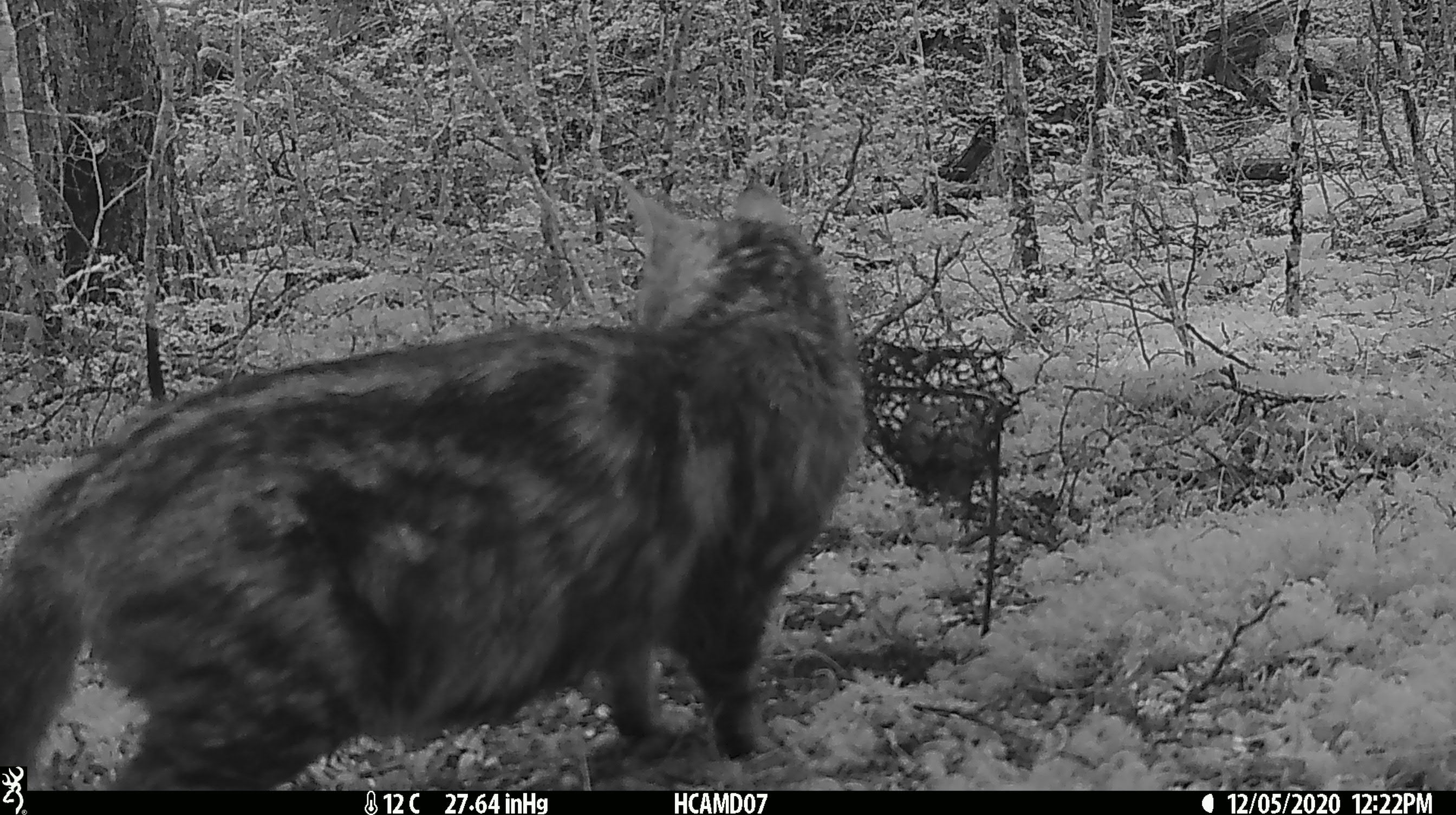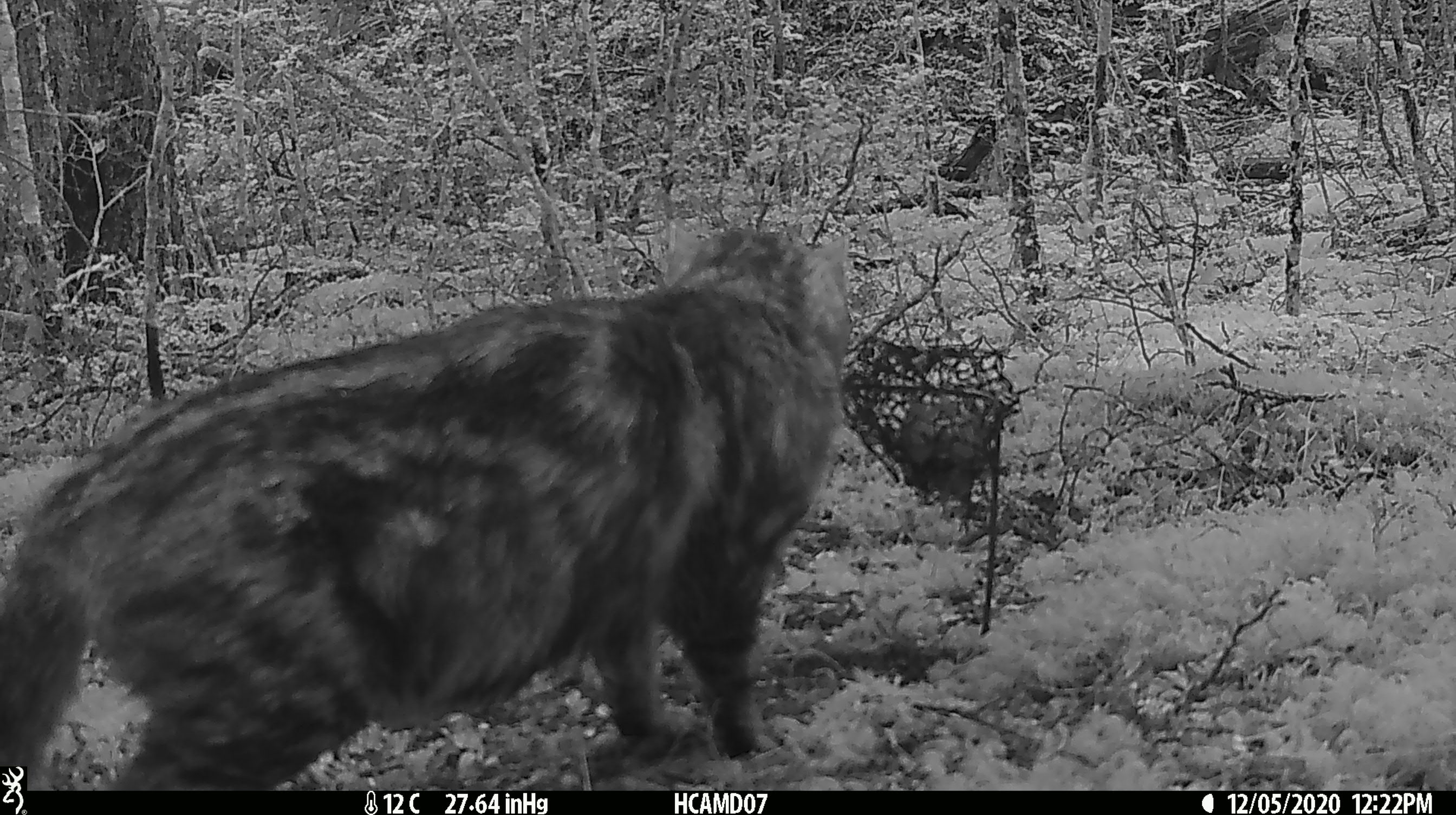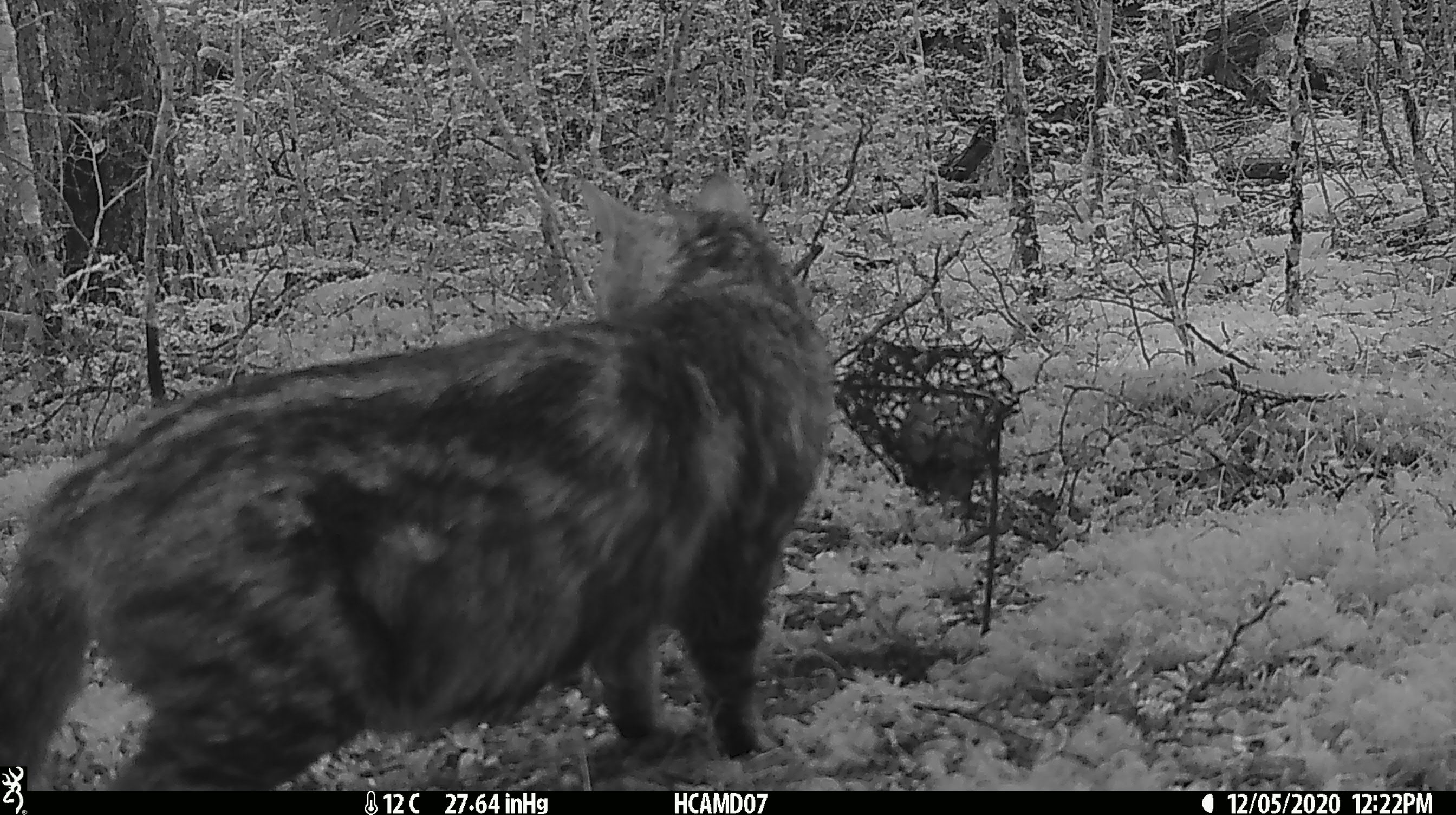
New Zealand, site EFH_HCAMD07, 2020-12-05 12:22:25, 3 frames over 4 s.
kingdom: Animalia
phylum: Chordata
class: Mammalia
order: Carnivora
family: Felidae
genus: Felis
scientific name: Felis catus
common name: domestic cat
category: cat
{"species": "cat (domestic cat) (Felis catus)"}